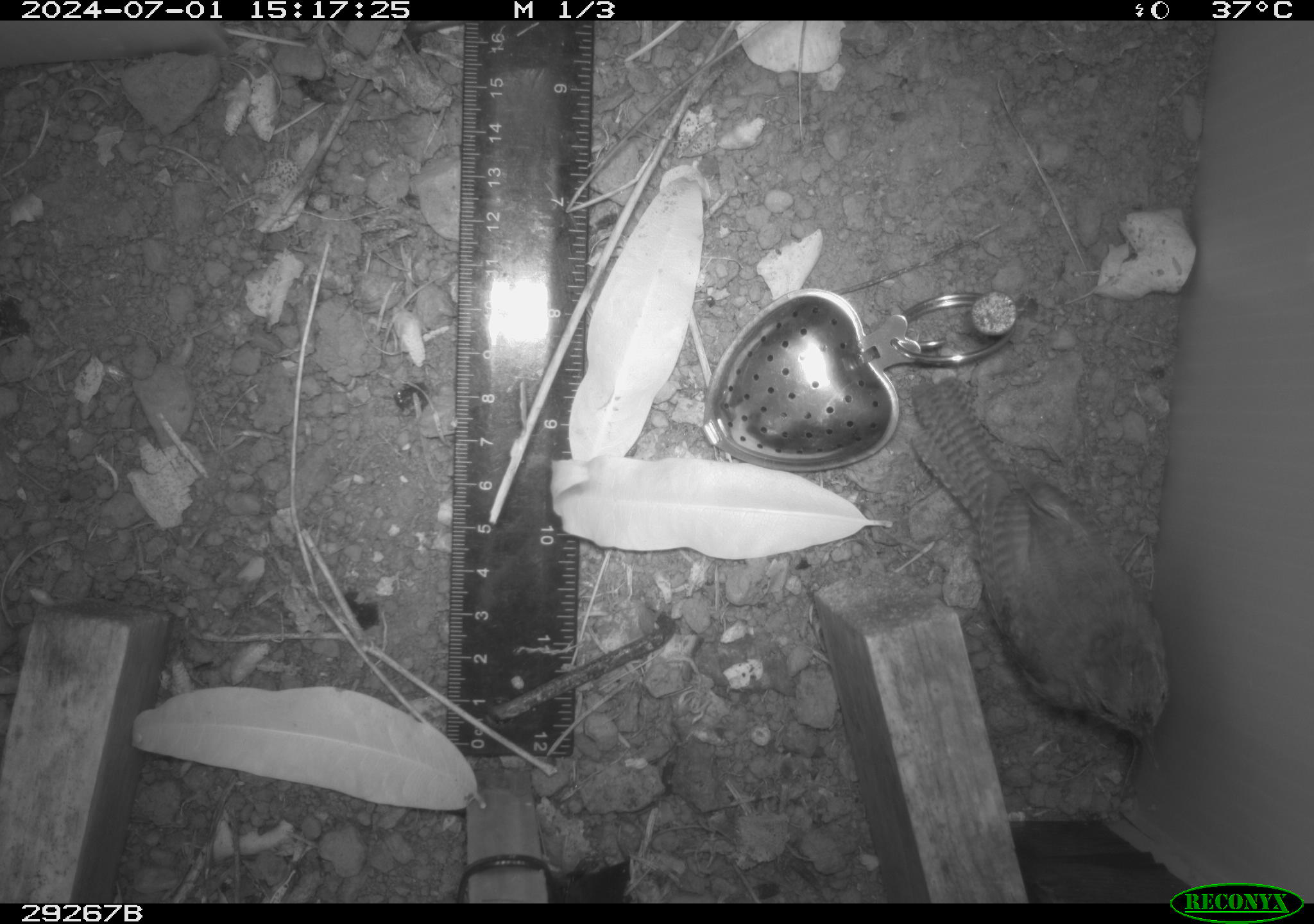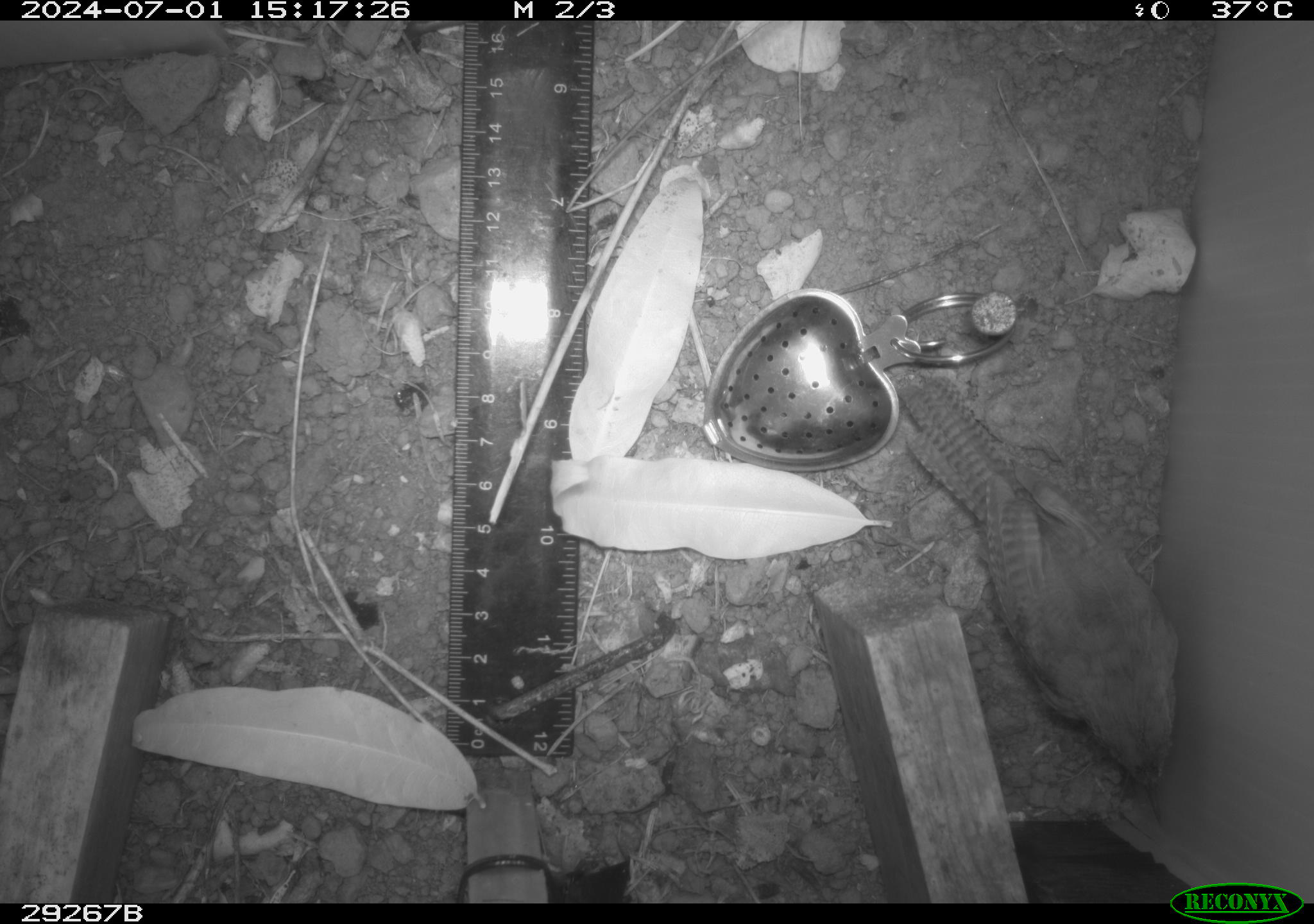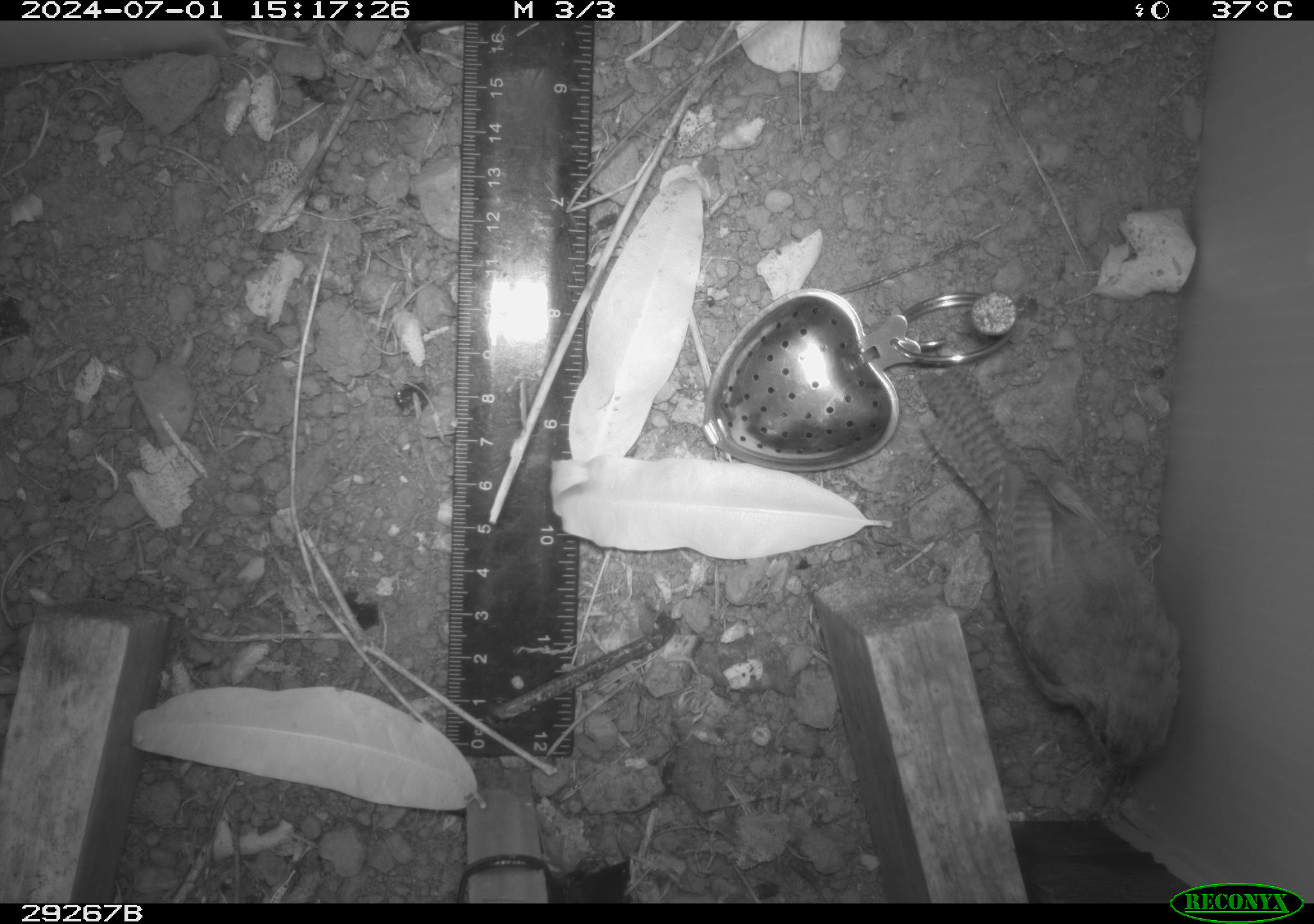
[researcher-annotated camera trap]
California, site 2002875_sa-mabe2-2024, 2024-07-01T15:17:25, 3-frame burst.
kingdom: Animalia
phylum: Chordata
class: Aves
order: Passeriformes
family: Troglodytidae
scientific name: Troglodytidae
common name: wren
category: troglodytidae family